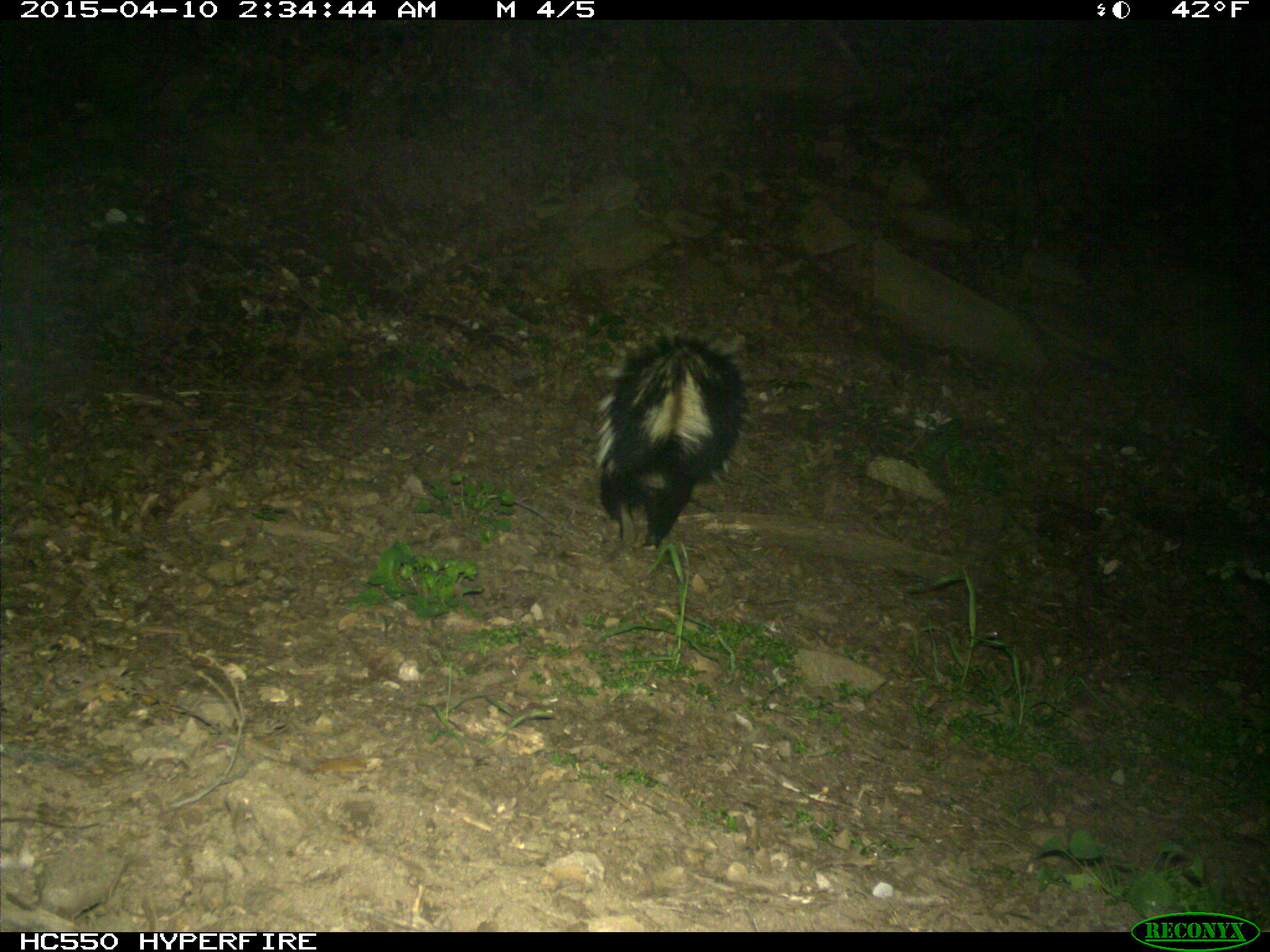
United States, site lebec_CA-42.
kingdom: Animalia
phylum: Chordata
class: Mammalia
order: Carnivora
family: Mephitidae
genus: Mephitis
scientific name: Mephitis mephitis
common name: striped skunk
Mephitis mephitis (striped skunk).